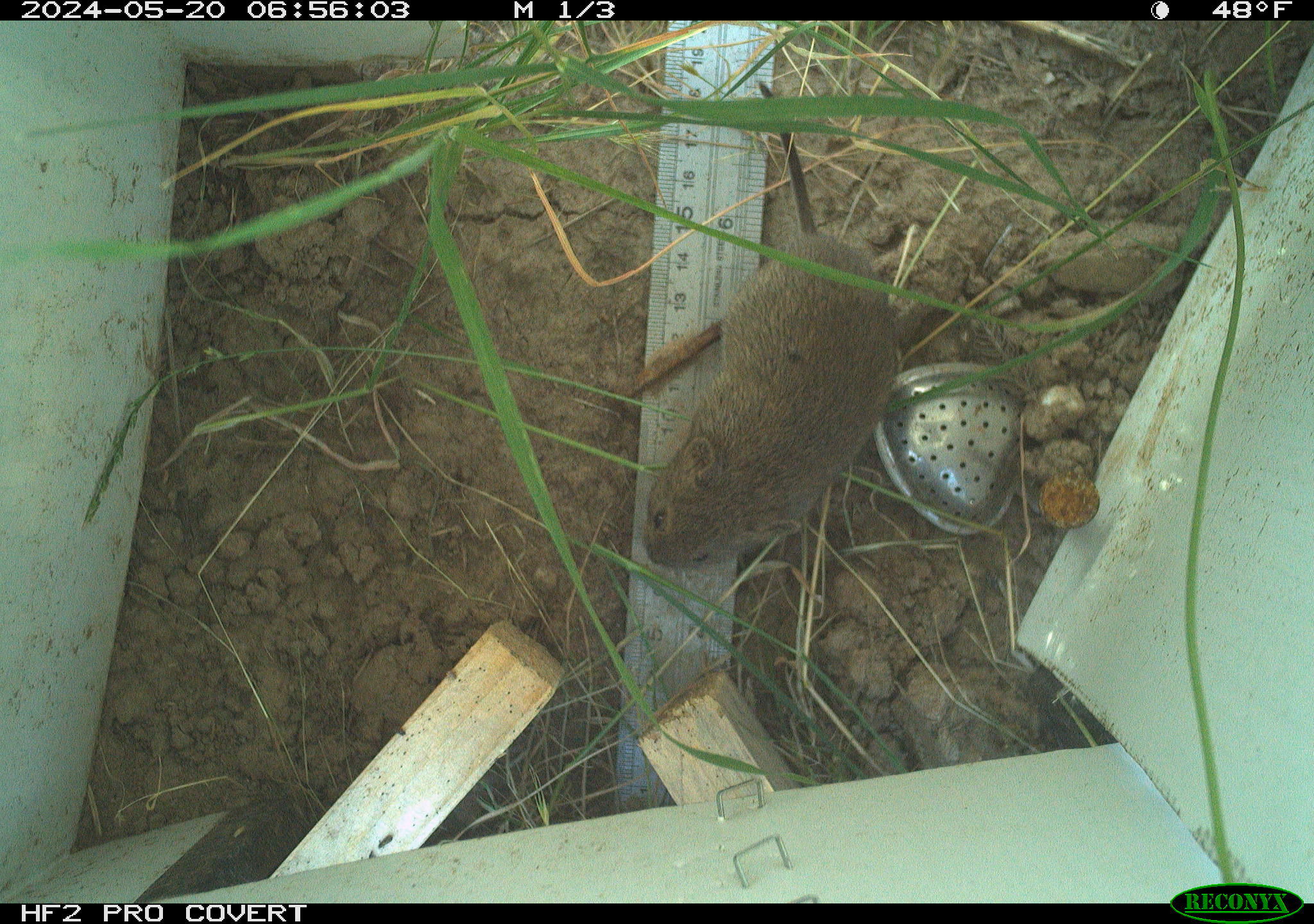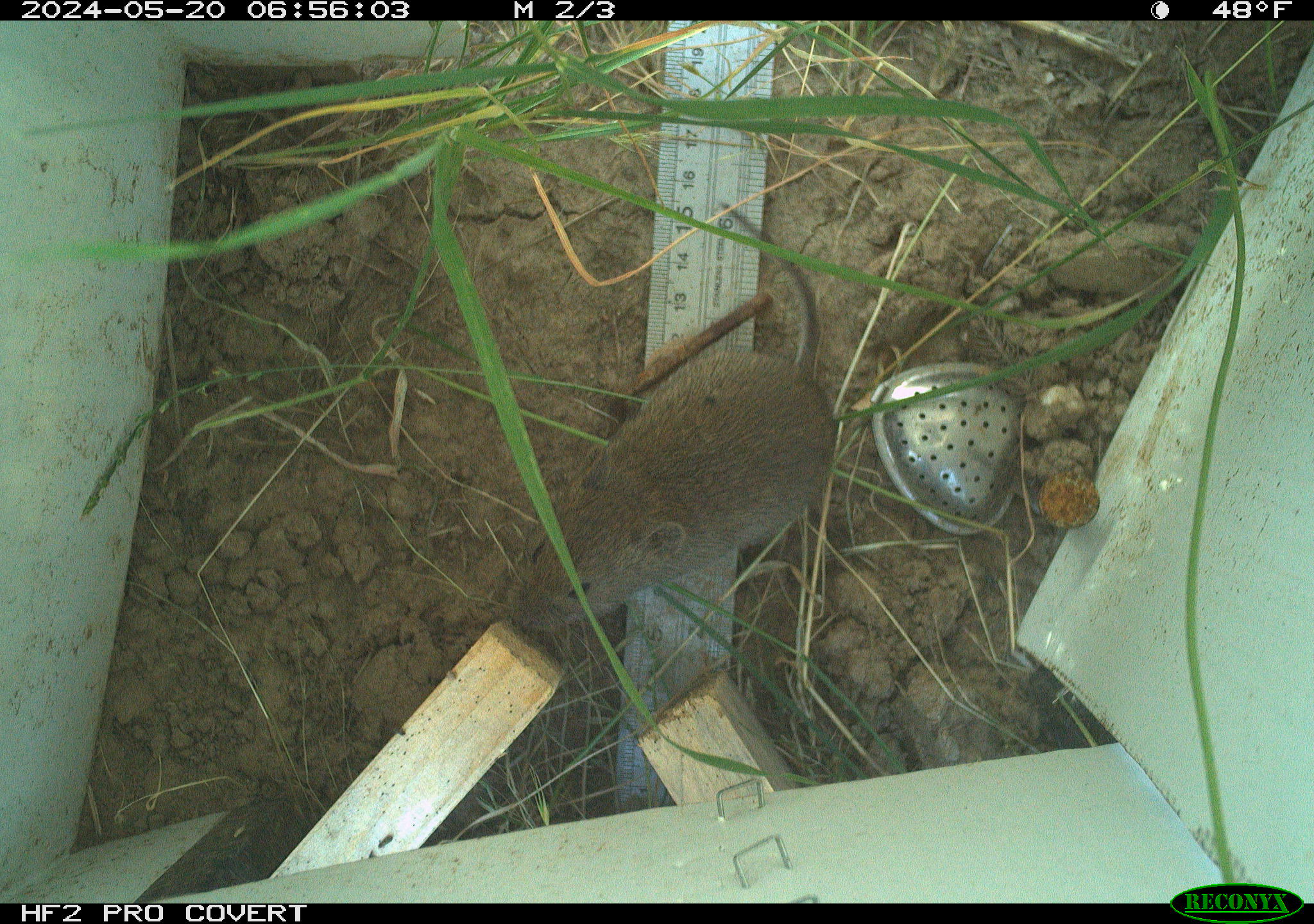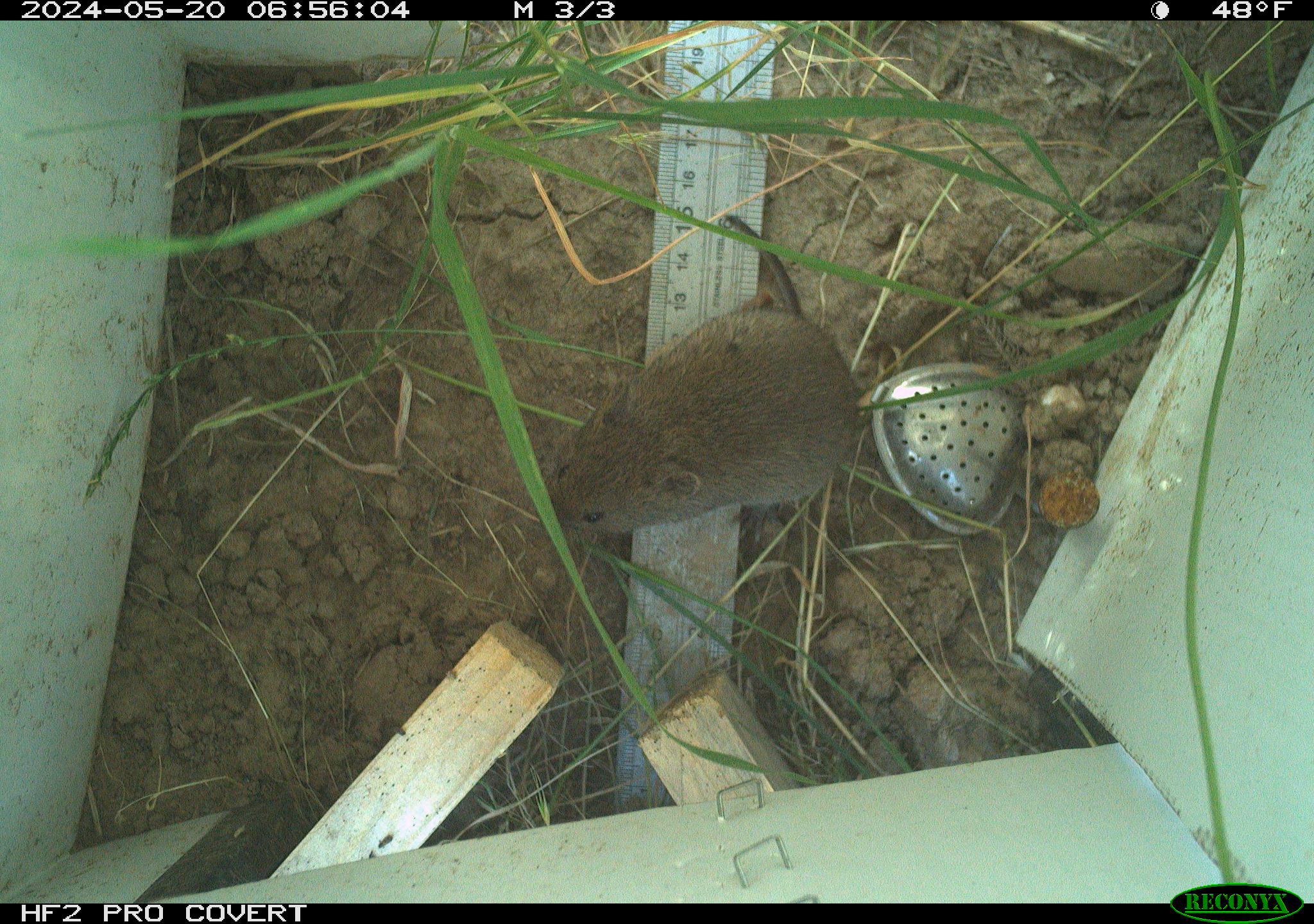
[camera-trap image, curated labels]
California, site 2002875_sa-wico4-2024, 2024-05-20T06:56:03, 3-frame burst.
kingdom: Animalia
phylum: Chordata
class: Mammalia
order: Rodentia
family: Cricetidae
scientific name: Arvicolinae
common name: voles, lemmings, and muskrats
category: arvicolinae subfamily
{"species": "arvicolinae subfamily (voles, lemmings, and muskrats) (Arvicolinae)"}